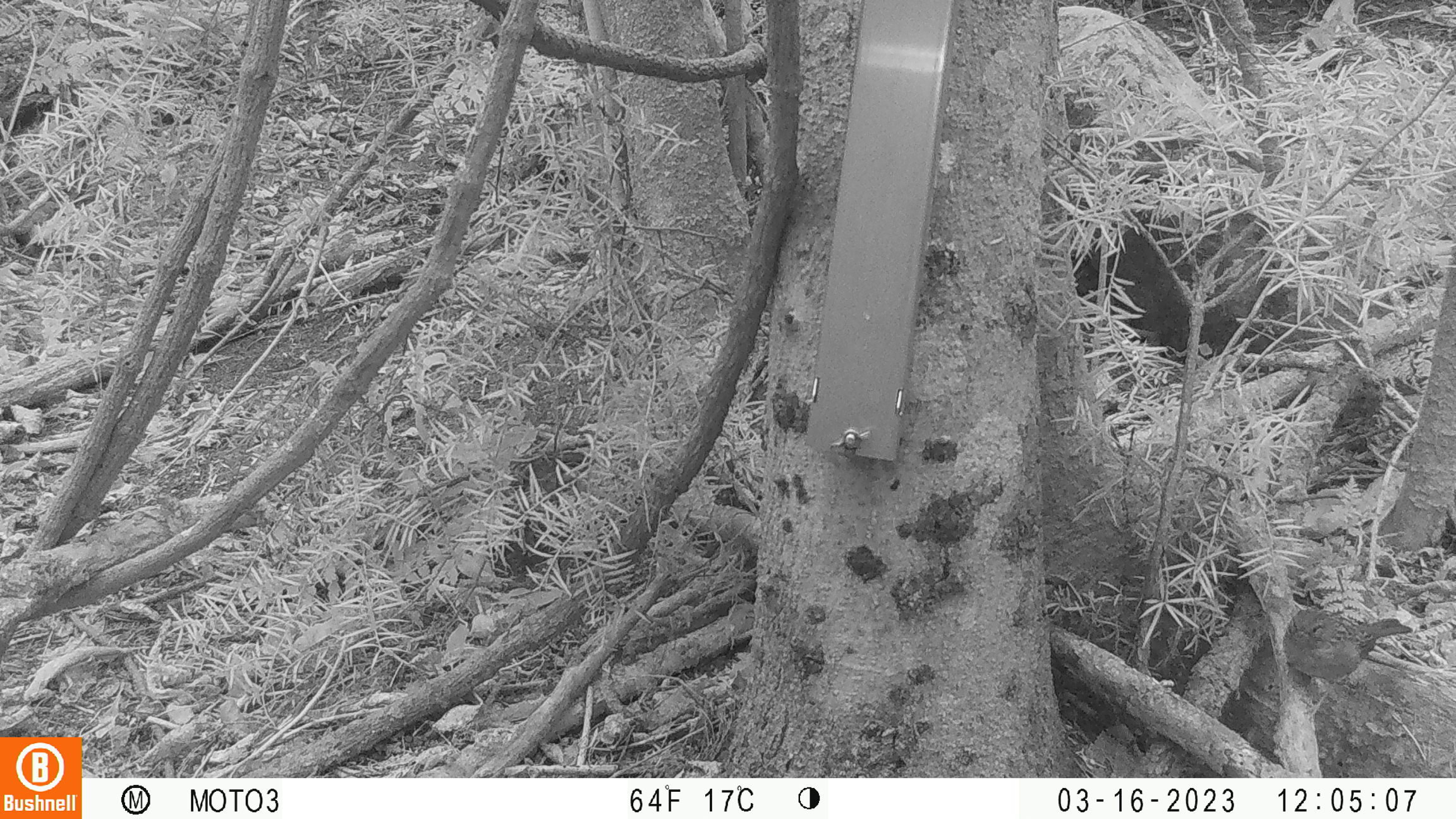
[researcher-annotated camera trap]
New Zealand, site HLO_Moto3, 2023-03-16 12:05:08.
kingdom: Animalia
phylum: Chordata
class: Aves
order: Passeriformes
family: Prunellidae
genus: Prunella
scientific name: Prunella modularis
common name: dunnock